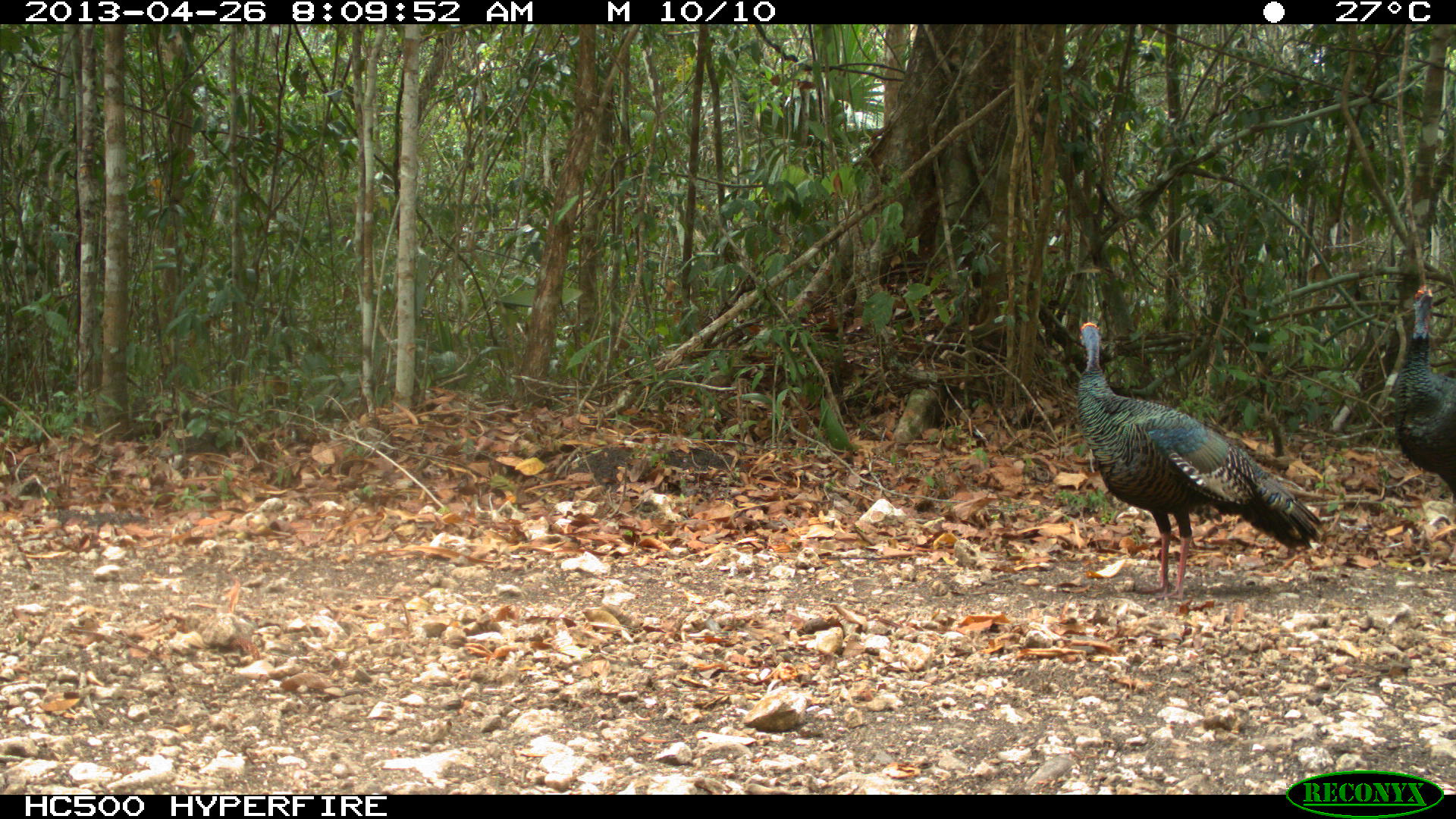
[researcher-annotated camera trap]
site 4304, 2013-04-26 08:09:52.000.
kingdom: Animalia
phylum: Chordata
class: Aves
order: Galliformes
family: Phasianidae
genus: Meleagris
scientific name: Meleagris ocellata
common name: ocellated turkey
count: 3